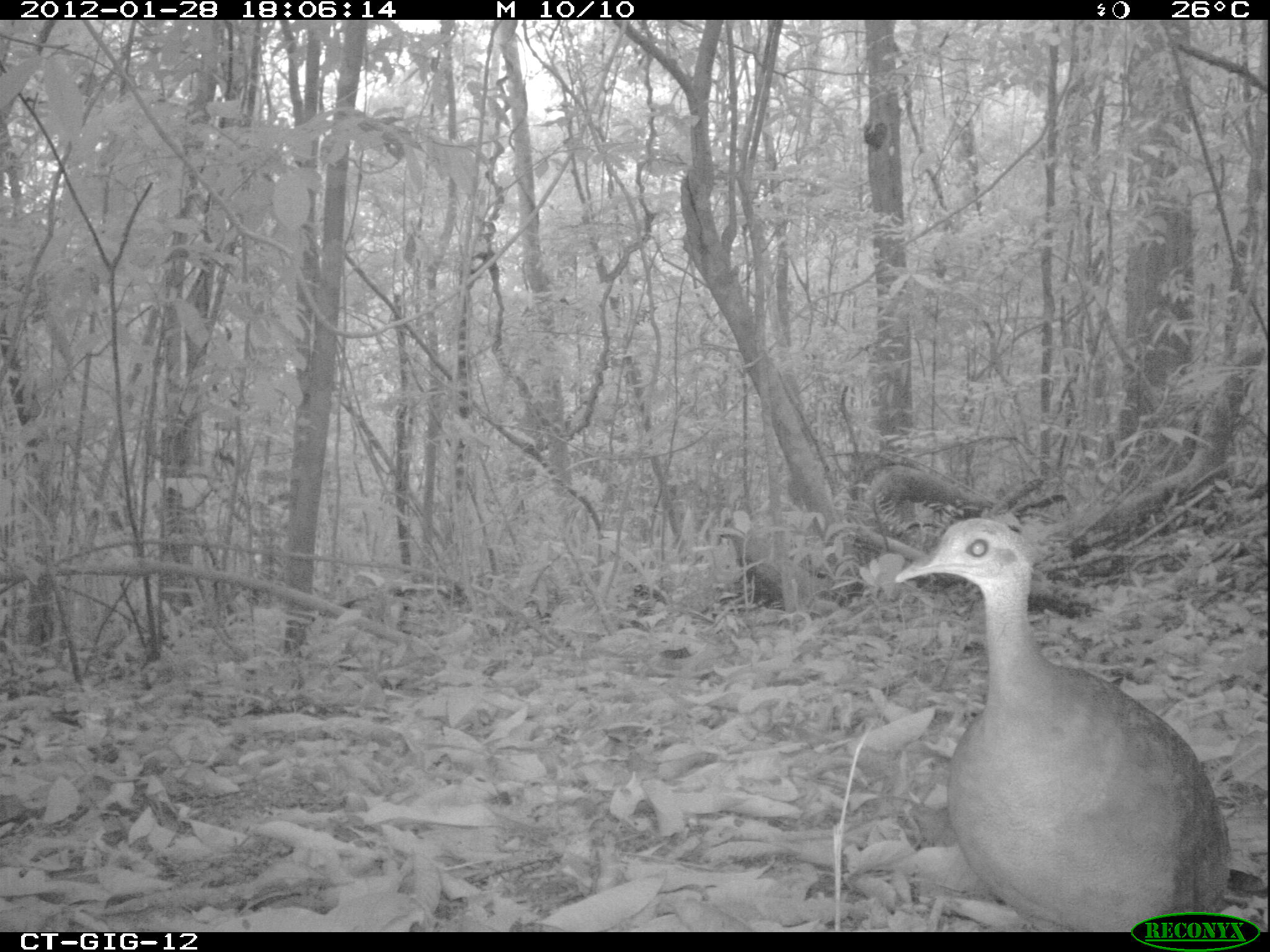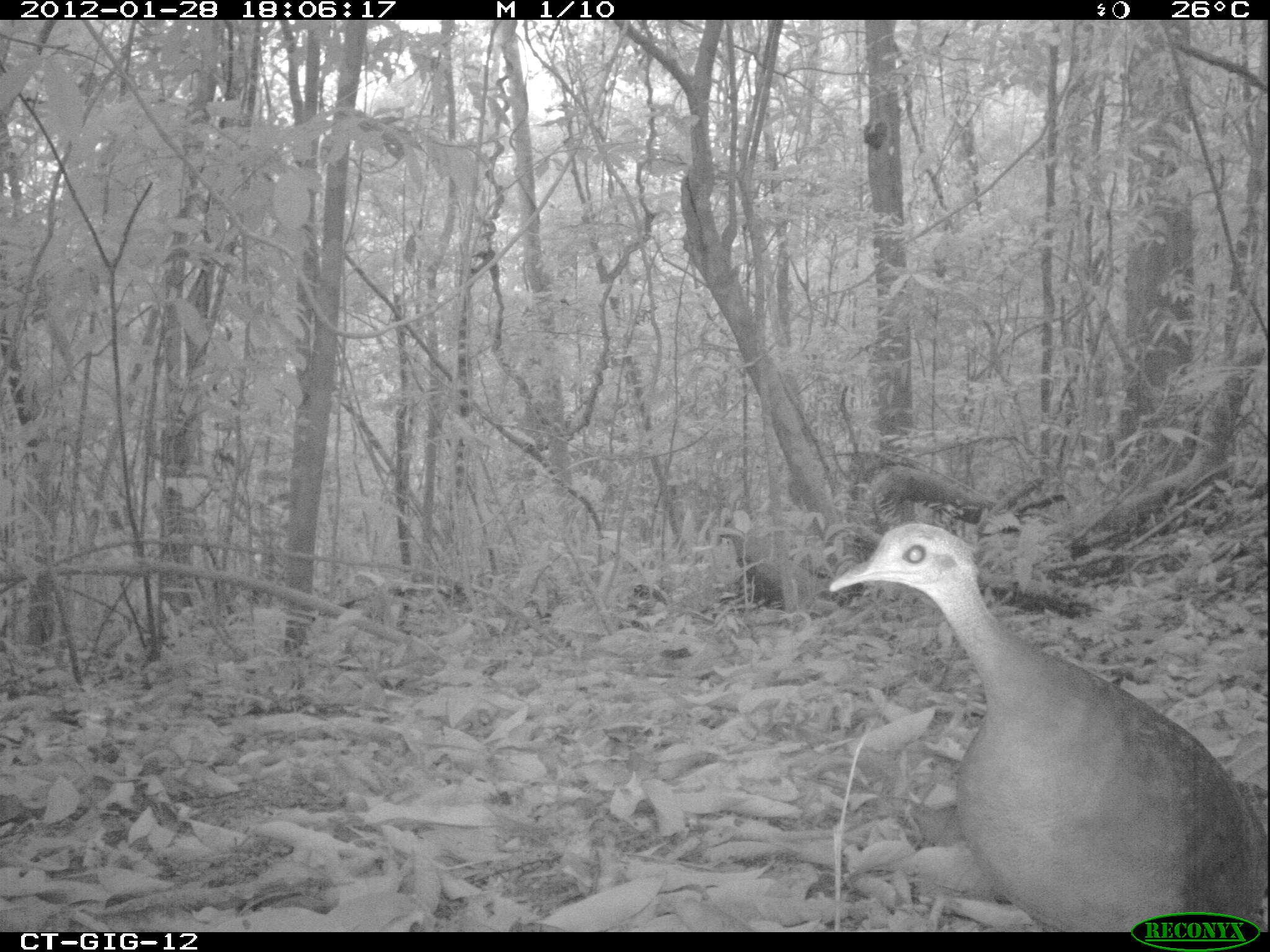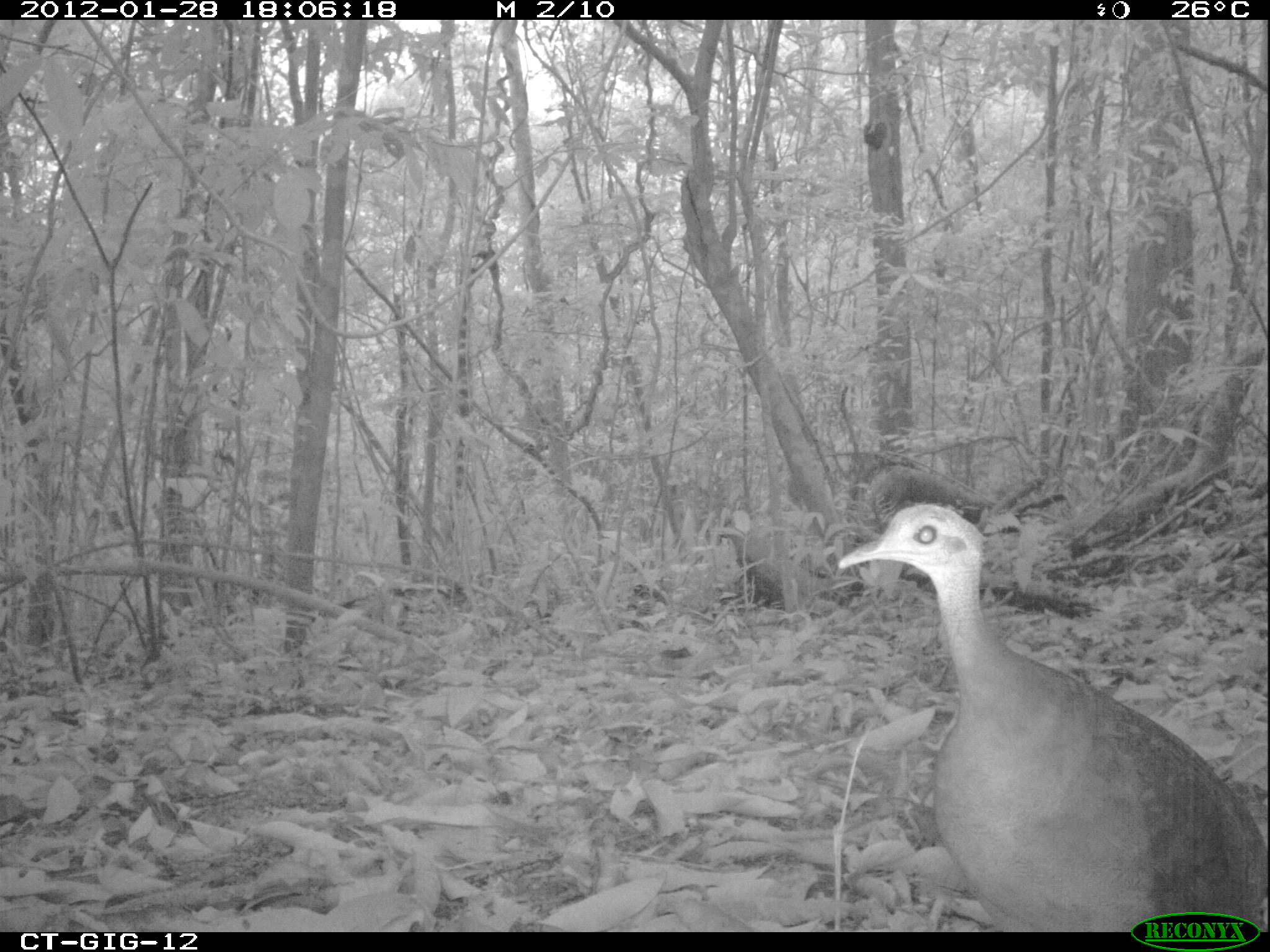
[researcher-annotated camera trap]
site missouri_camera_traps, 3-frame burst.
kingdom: Animalia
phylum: Chordata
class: Aves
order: Tinamiformes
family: Tinamidae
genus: Tinamus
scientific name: Tinamus major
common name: great tinamou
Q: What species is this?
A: Great tinamou (Tinamus major).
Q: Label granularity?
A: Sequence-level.